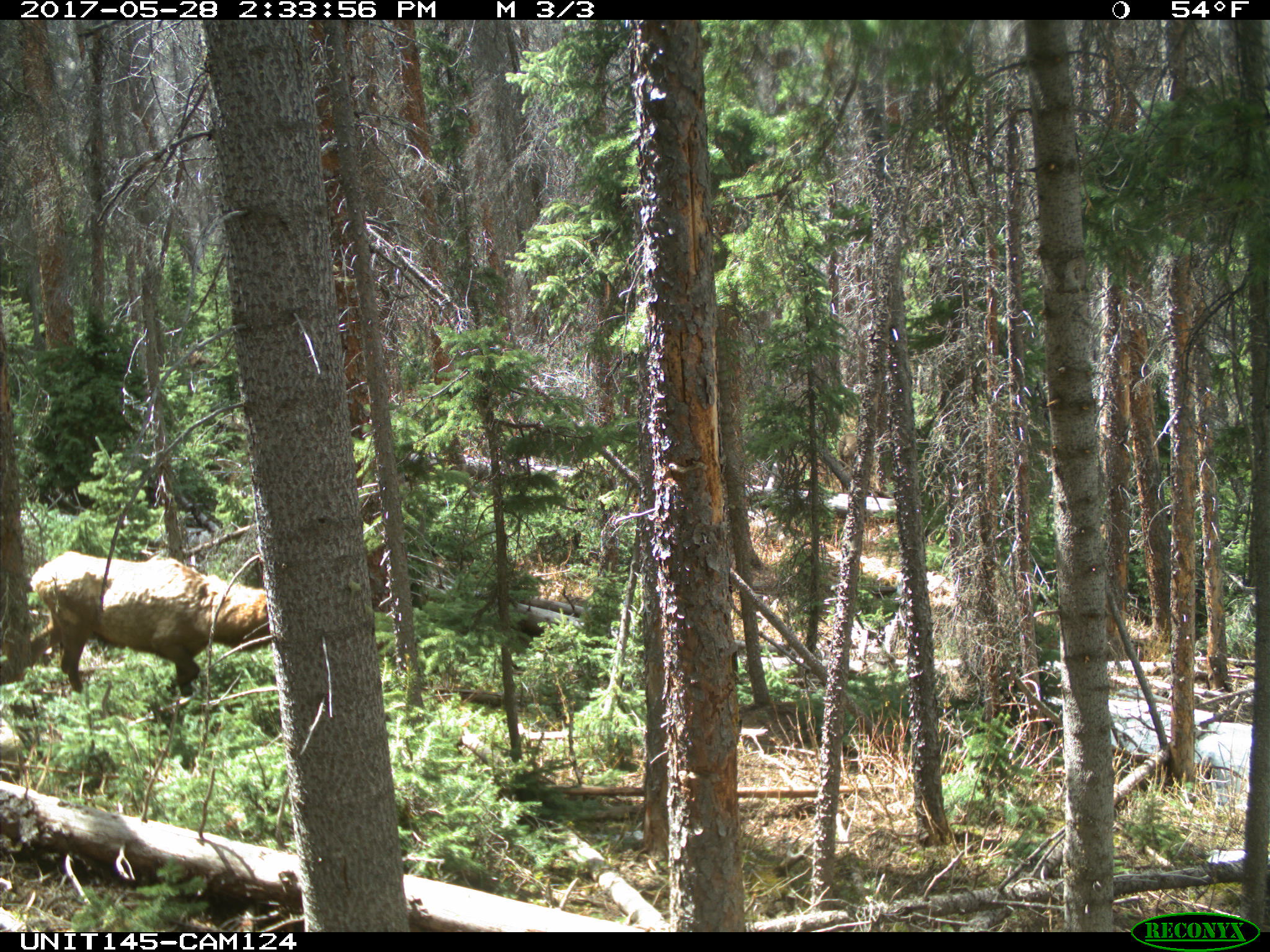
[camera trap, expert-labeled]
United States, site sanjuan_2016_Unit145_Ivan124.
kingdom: Animalia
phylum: Chordata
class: Mammalia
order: Artiodactyla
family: Cervidae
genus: Cervus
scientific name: Cervus elaphus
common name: red deer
Cervus elaphus (red deer).